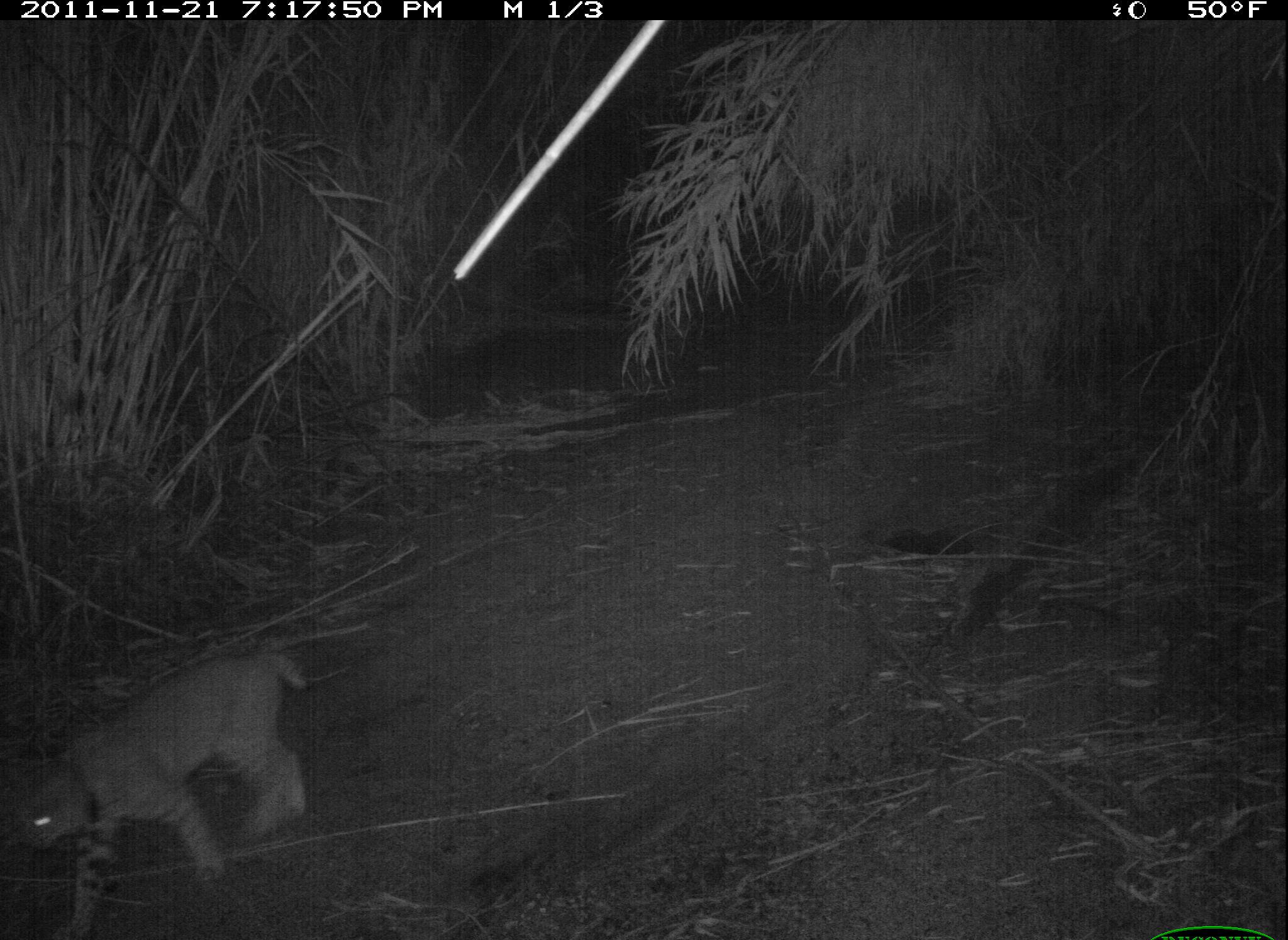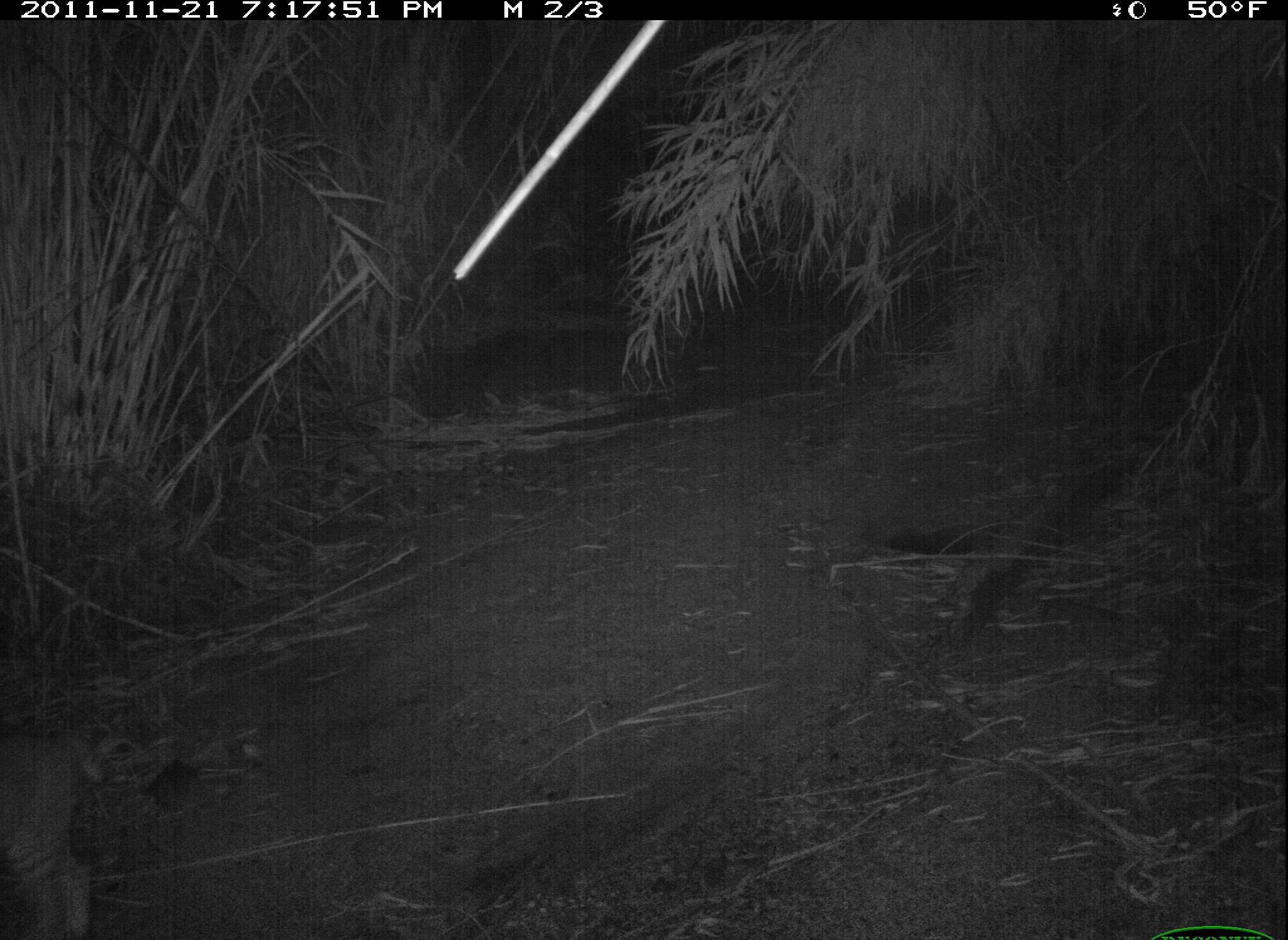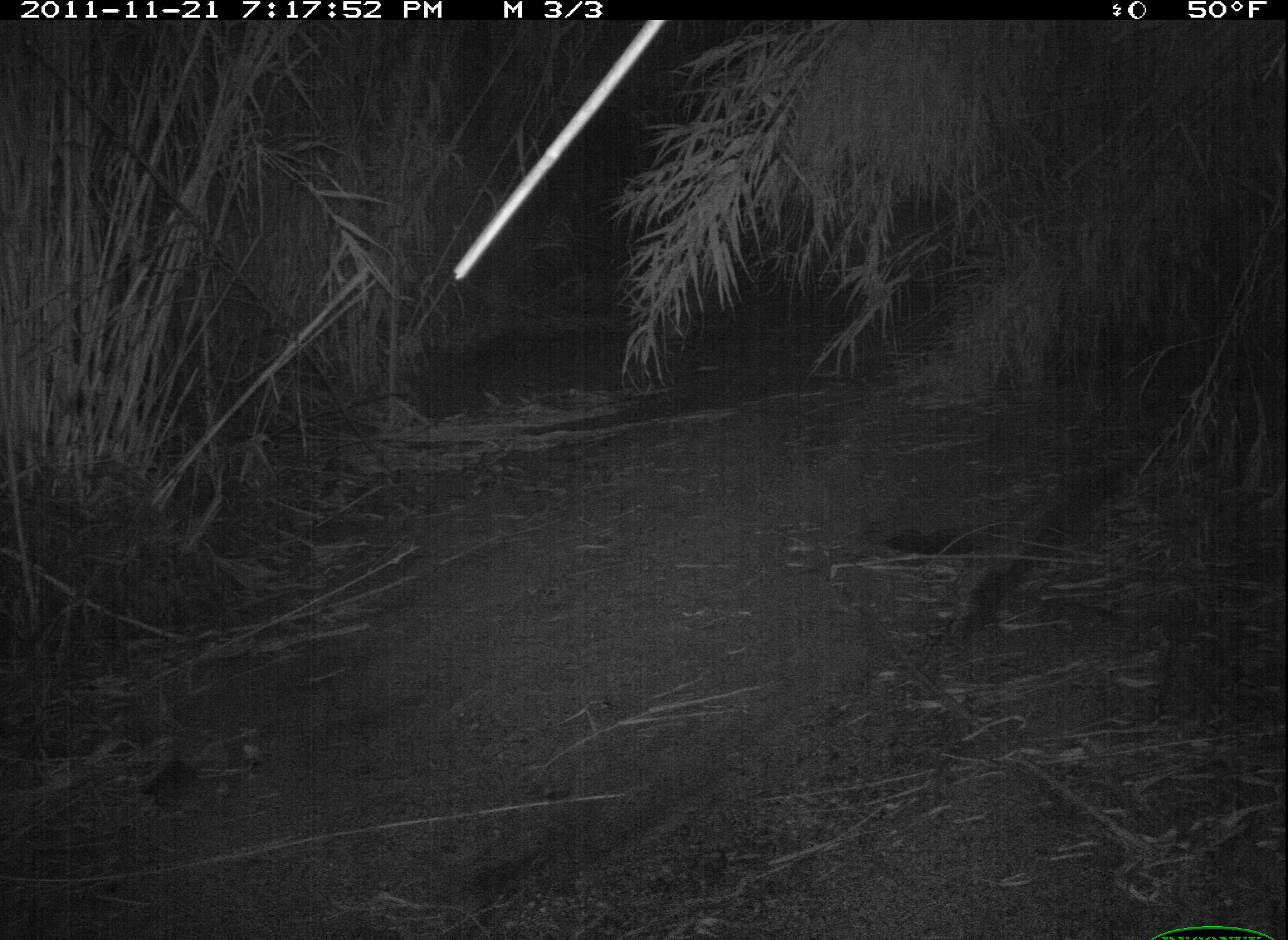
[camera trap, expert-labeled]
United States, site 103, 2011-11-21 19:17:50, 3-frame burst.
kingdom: Animalia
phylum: Chordata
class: Mammalia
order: Carnivora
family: Felidae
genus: Lynx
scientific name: Lynx rufus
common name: bobcat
Bobcat (Lynx rufus).